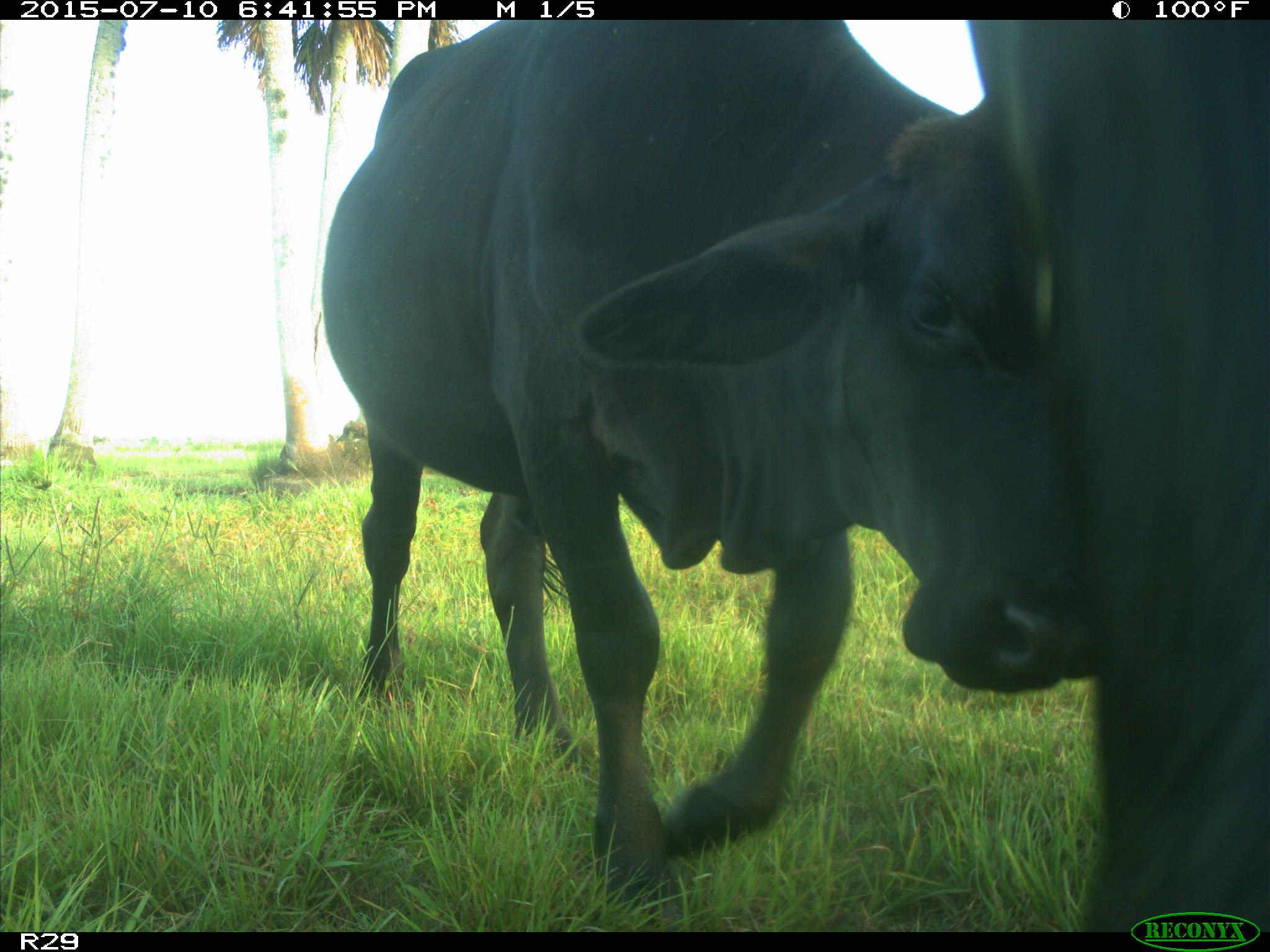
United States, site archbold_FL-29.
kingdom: Animalia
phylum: Chordata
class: Mammalia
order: Artiodactyla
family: Bovidae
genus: Bos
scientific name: Bos taurus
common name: domestic cow